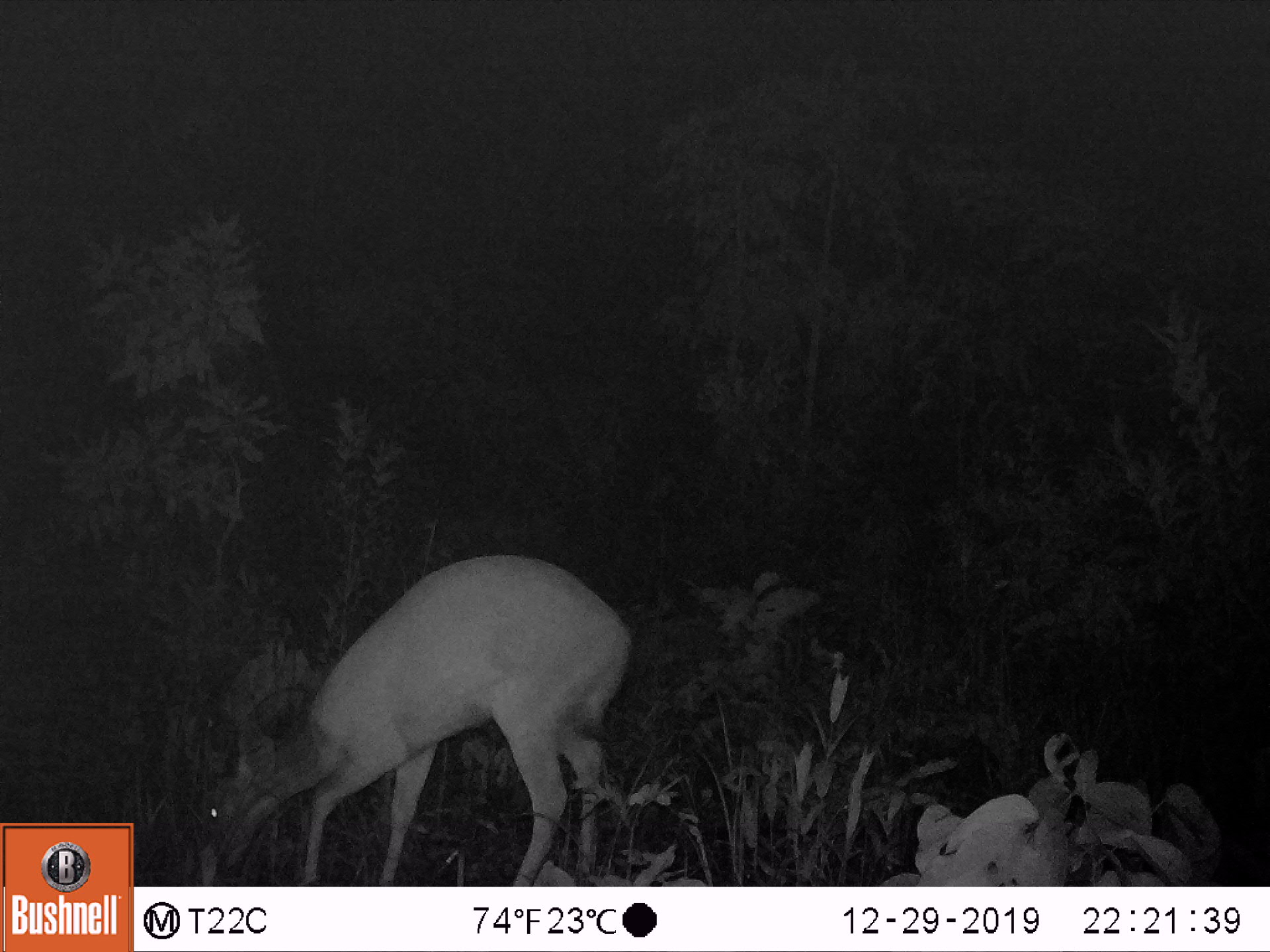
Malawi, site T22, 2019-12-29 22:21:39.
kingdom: Animalia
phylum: Chordata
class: Mammalia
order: Artiodactyla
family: Bovidae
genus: Tragelaphus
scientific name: Tragelaphus sylvaticus sylvaticus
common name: cape bushbuck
Cape bushbuck (Tragelaphus sylvaticus sylvaticus), count 1.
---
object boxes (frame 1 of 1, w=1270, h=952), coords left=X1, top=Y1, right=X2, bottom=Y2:
cape bushbuck: left=181, top=551, right=641, bottom=881